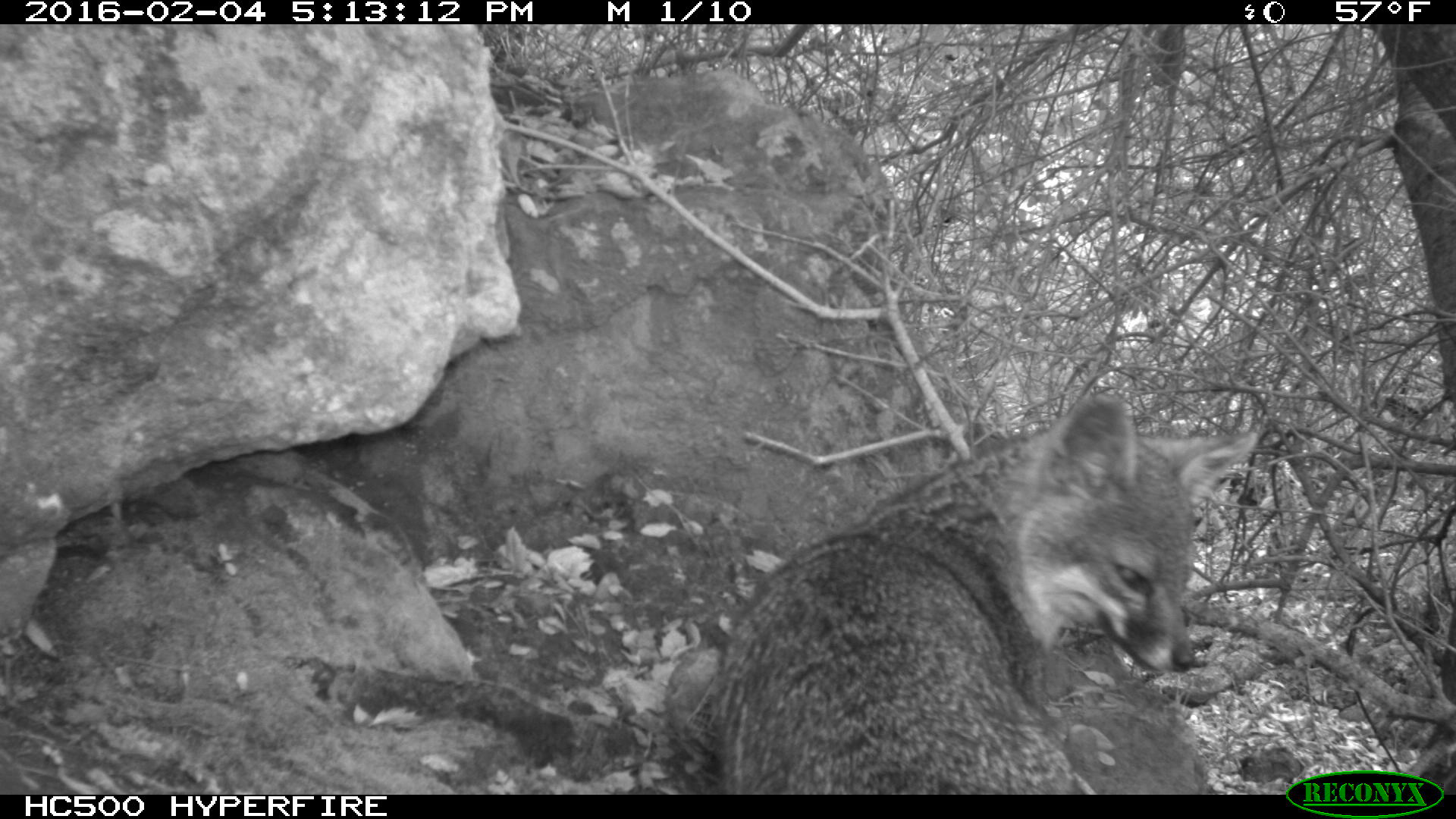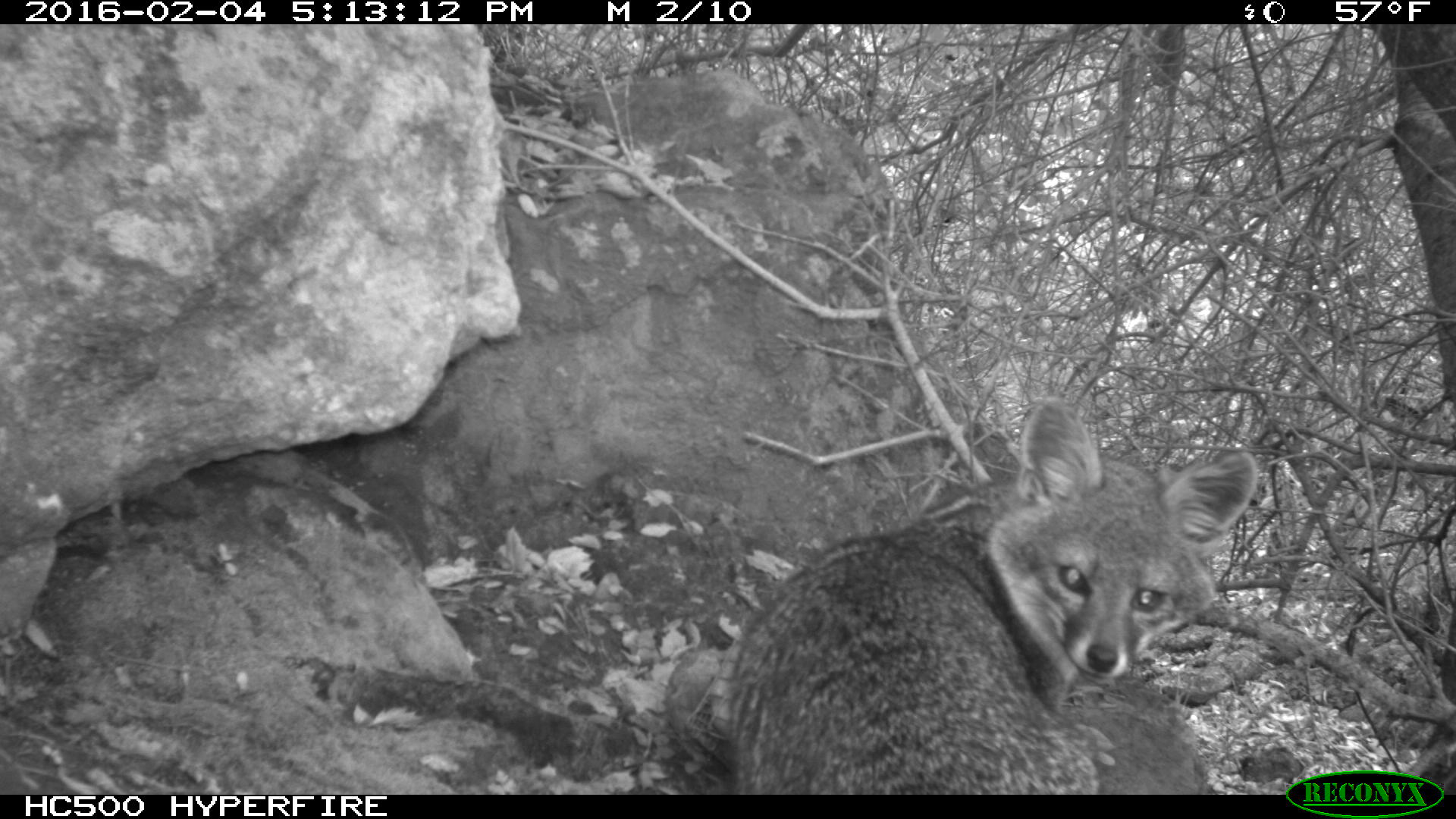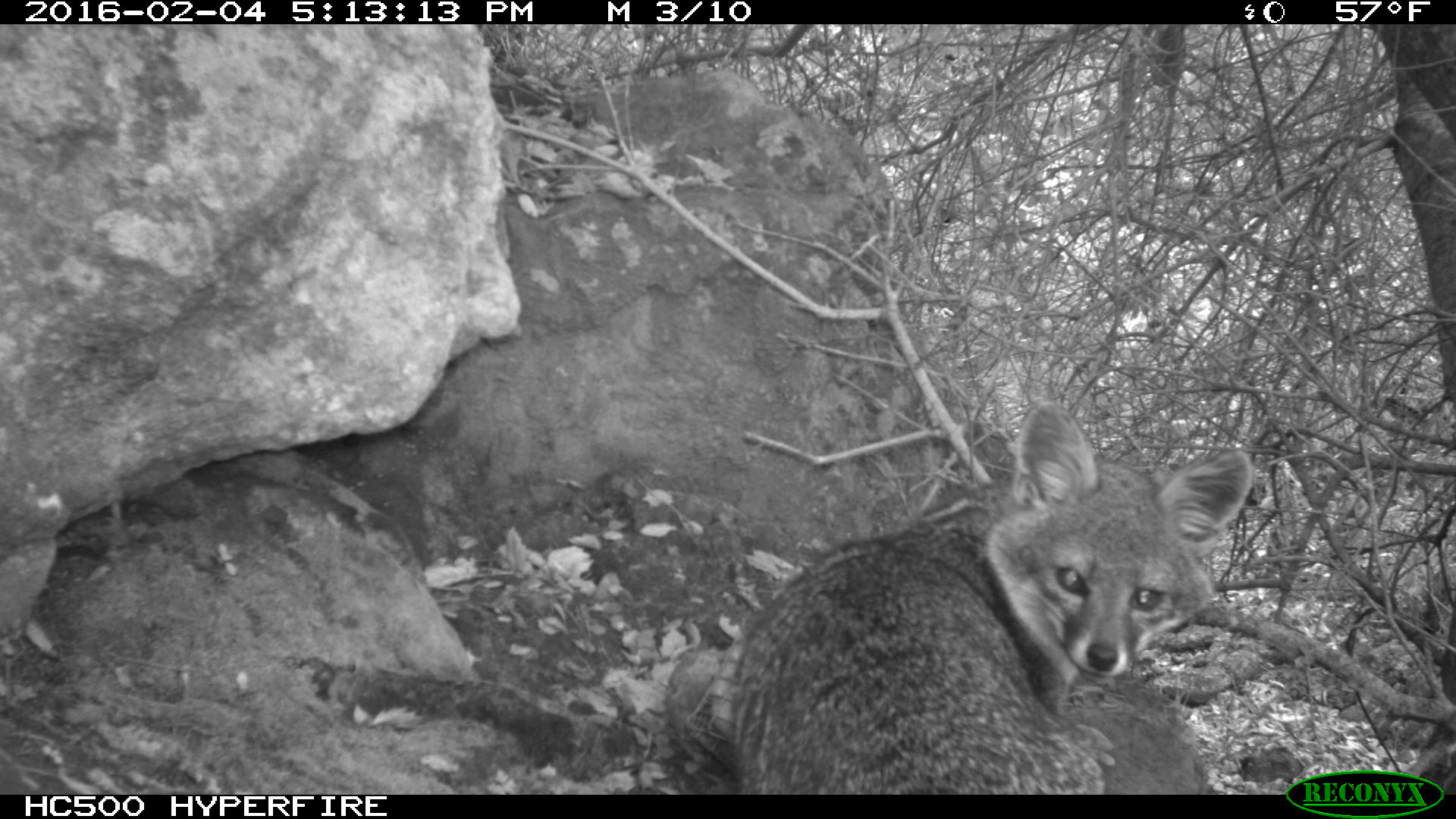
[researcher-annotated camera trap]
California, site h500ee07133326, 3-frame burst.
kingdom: Animalia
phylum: Chordata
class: Mammalia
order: Carnivora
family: Canidae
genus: Urocyon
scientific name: Urocyon littoralis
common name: island fox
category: fox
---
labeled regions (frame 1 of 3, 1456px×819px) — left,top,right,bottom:
fox: 708,394,1259,794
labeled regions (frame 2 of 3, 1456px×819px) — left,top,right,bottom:
fox: 725,394,1259,793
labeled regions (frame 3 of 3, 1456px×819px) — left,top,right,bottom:
fox: 726,399,1254,793